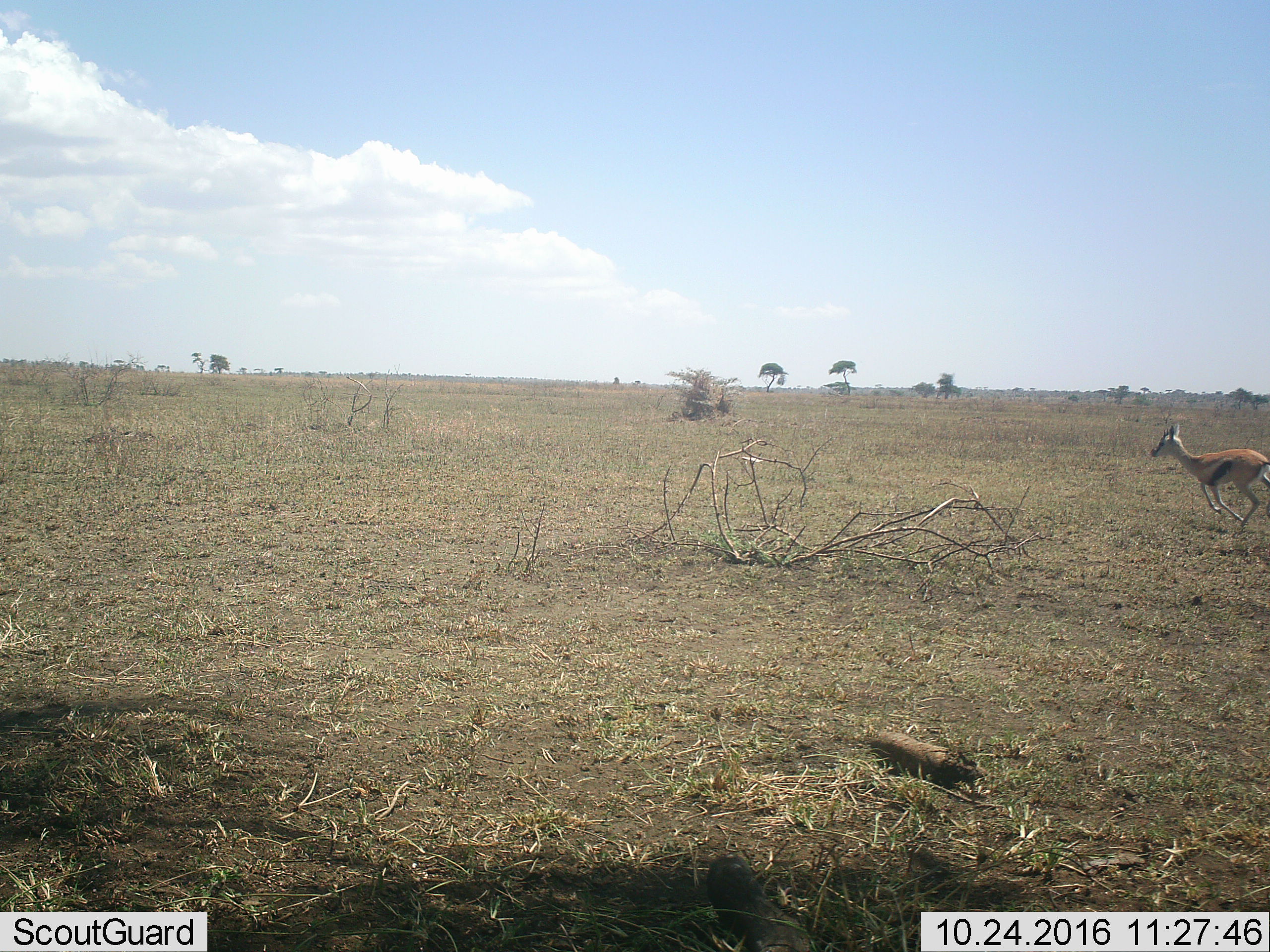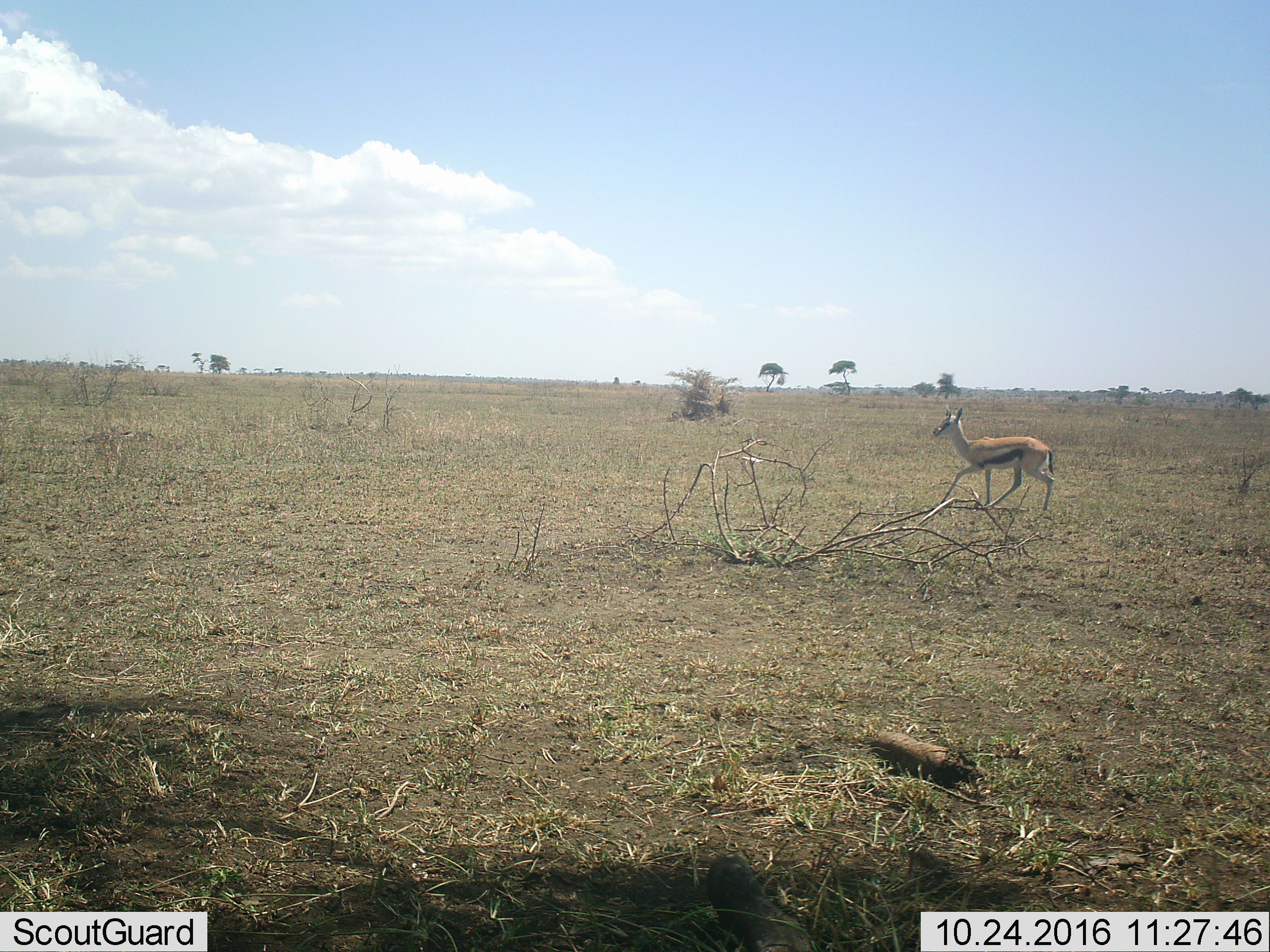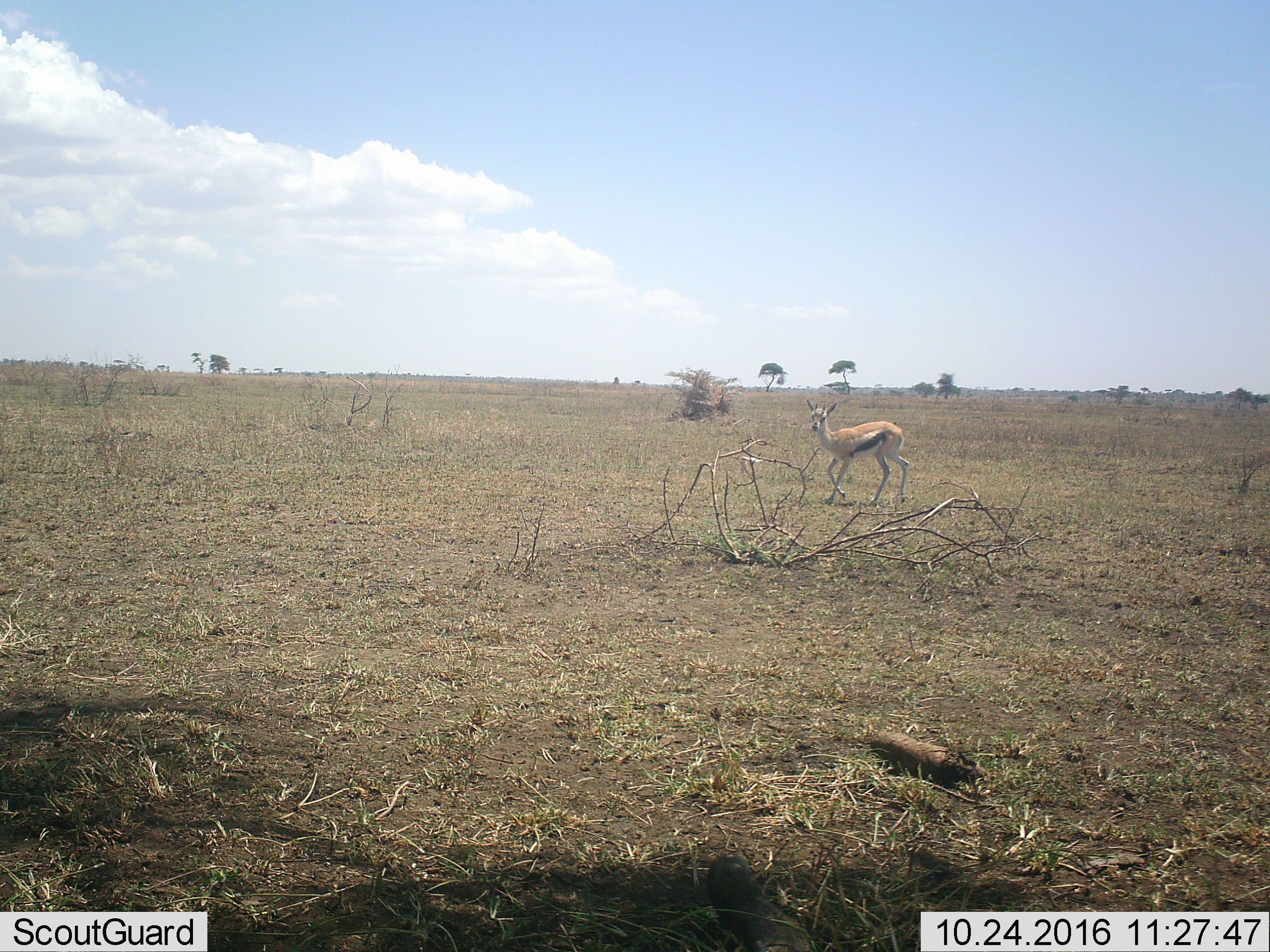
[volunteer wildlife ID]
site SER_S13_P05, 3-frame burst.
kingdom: Animalia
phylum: Chordata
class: Mammalia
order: Artiodactyla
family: Bovidae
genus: Eudorcas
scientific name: Eudorcas thomsonii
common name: thomson's gazelle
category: gazellethomsons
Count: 1.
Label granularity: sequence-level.